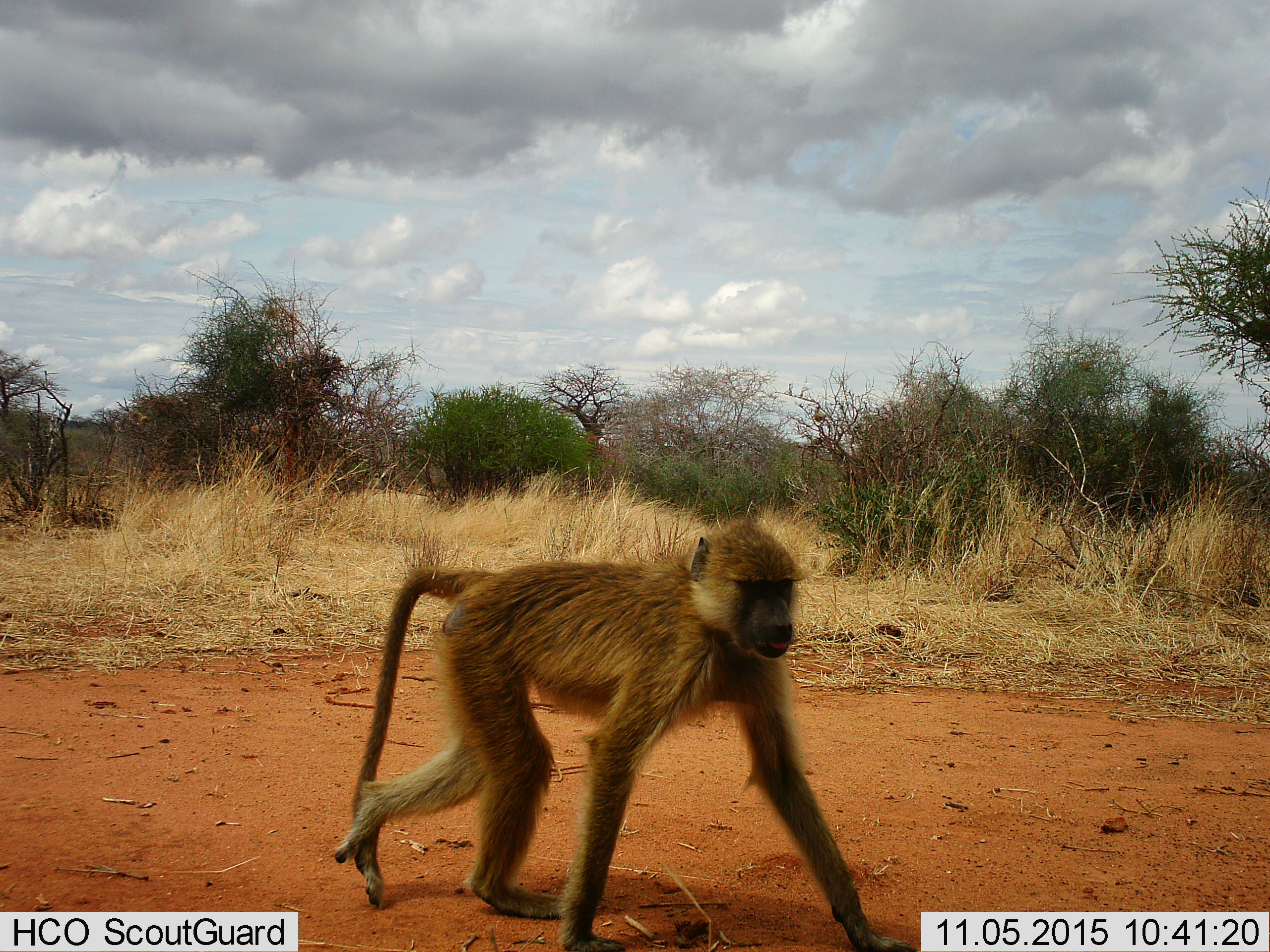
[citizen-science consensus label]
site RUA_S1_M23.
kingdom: Animalia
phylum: Chordata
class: Mammalia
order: Primates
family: Cercopithecidae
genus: Papio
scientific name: Papio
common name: baboon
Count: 1.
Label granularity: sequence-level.